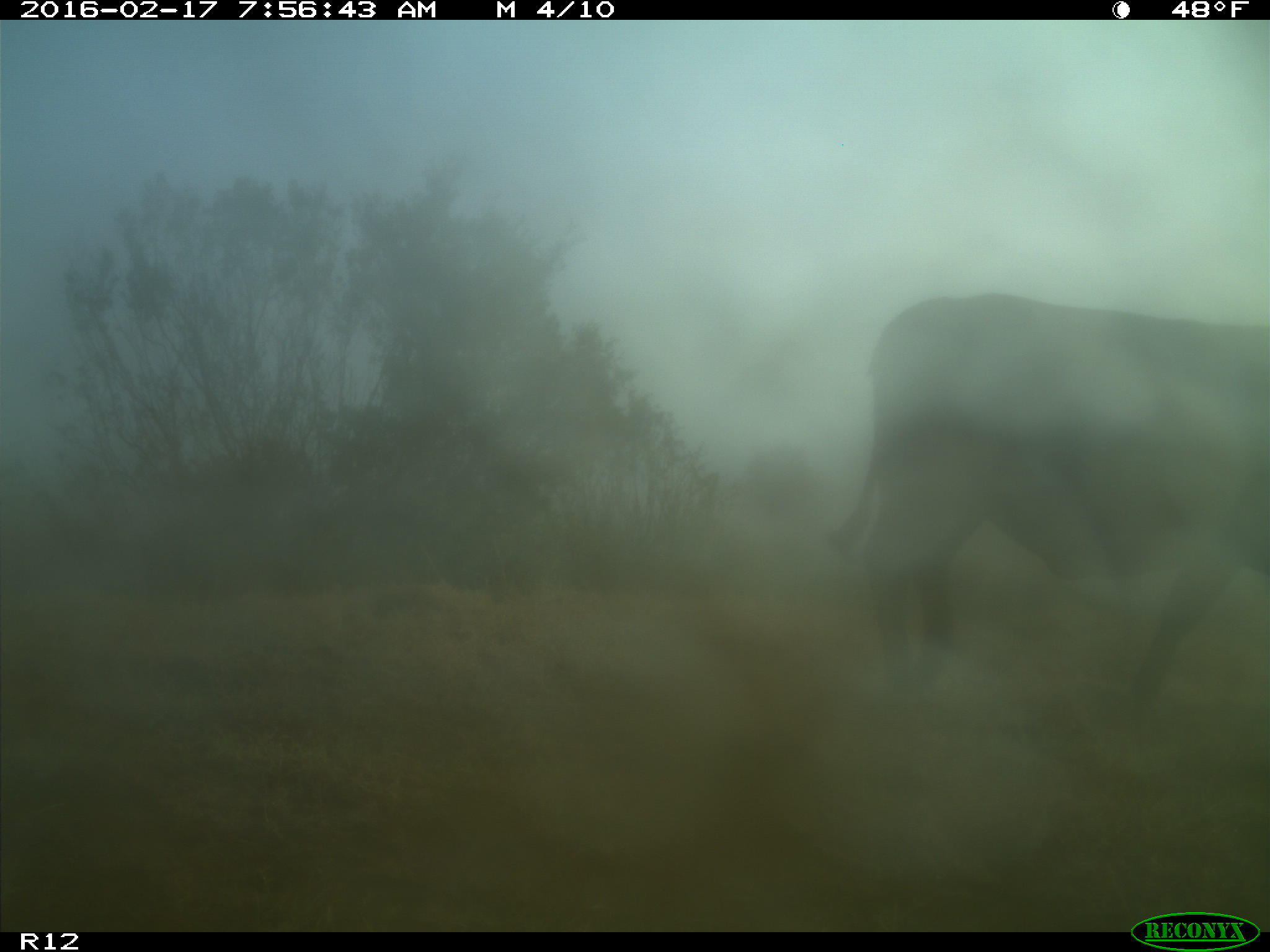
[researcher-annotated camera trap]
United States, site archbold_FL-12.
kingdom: Animalia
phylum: Chordata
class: Mammalia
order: Artiodactyla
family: Bovidae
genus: Bos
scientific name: Bos taurus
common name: domestic cow